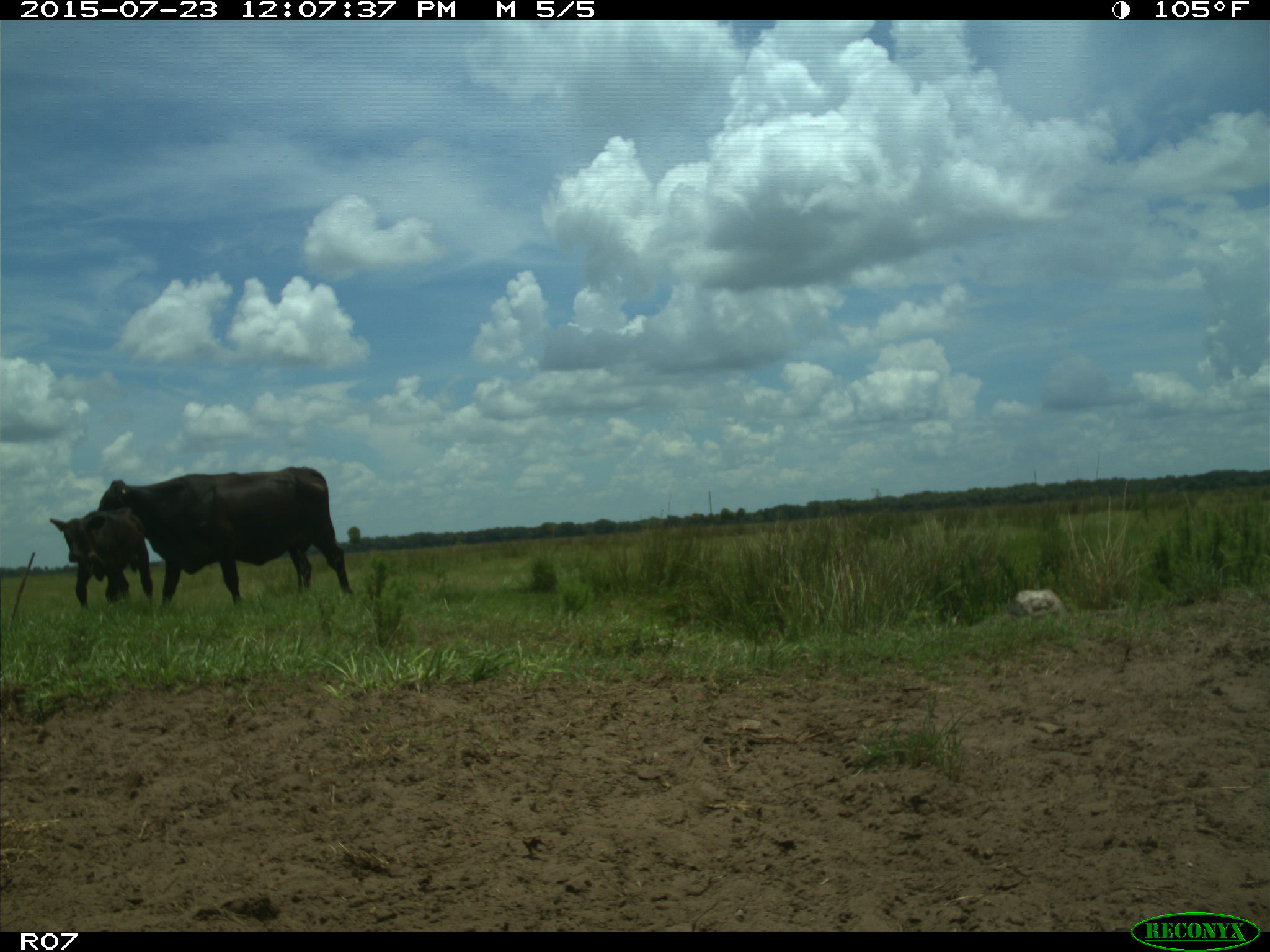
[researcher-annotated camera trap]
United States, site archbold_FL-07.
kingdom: Animalia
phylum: Chordata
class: Mammalia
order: Artiodactyla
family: Bovidae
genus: Bos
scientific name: Bos taurus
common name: domestic cow